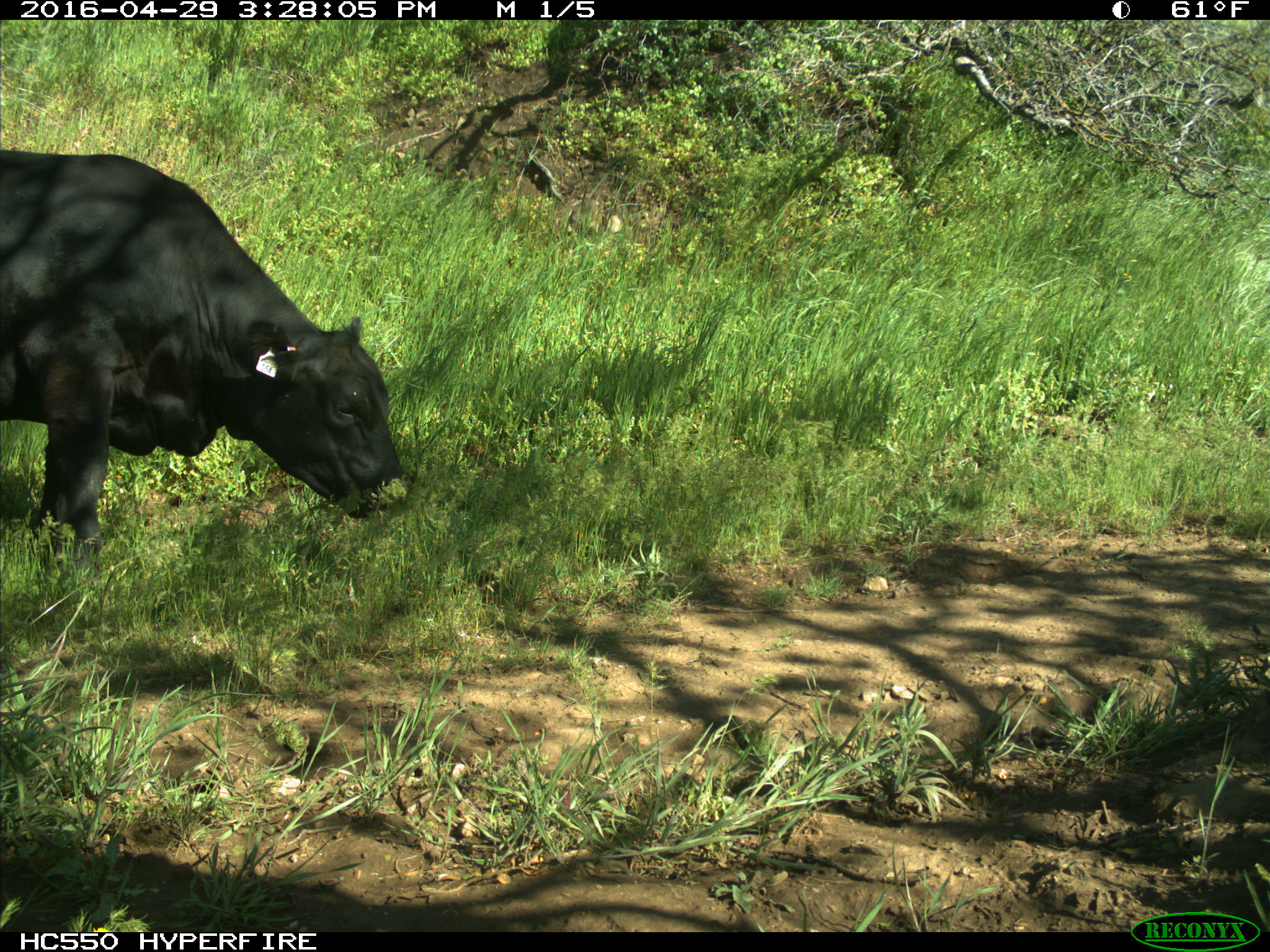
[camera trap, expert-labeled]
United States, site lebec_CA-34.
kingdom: Animalia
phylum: Chordata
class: Mammalia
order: Artiodactyla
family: Bovidae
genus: Bos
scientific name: Bos taurus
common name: domestic cow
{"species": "Bos taurus (domestic cow)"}